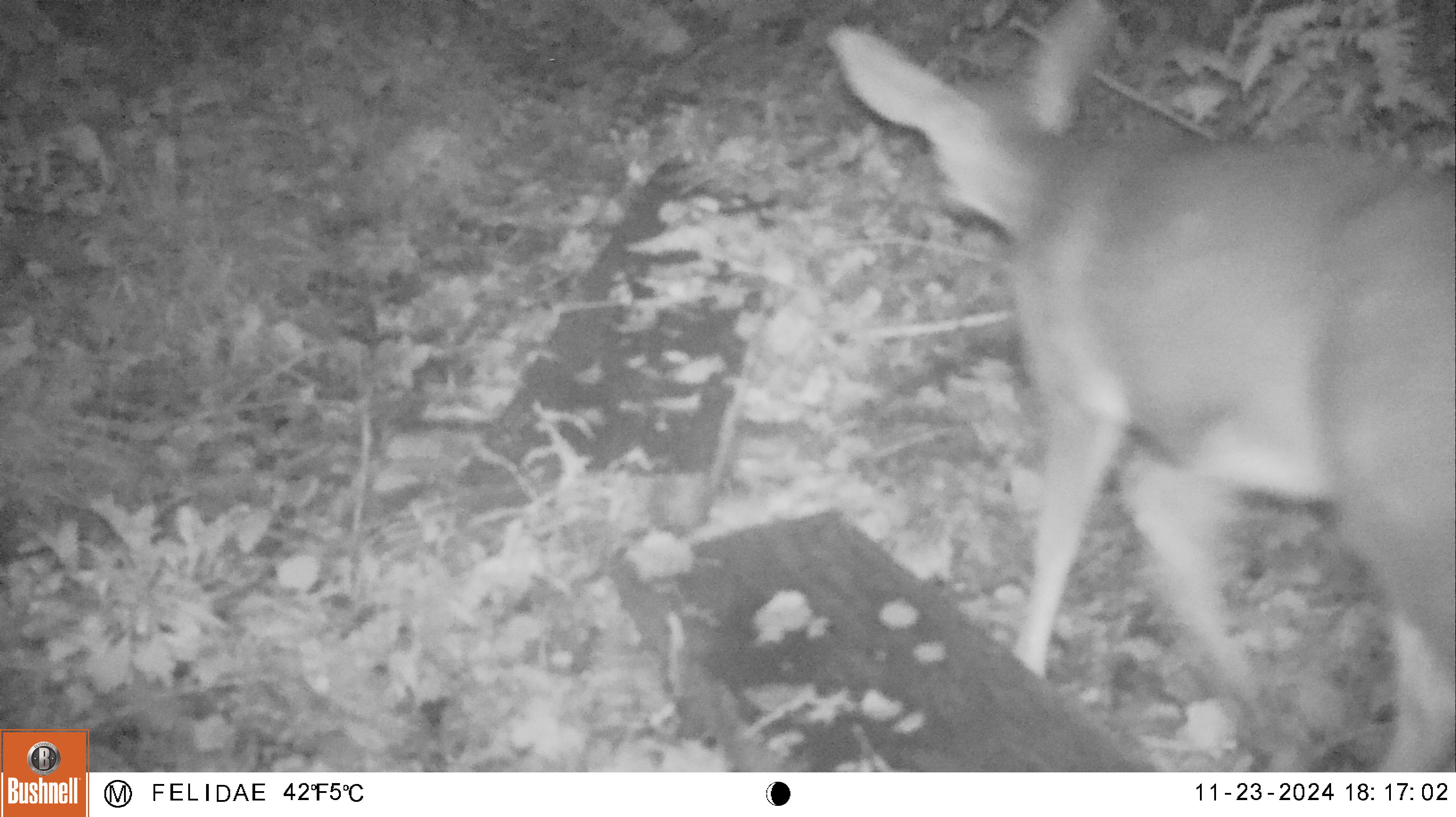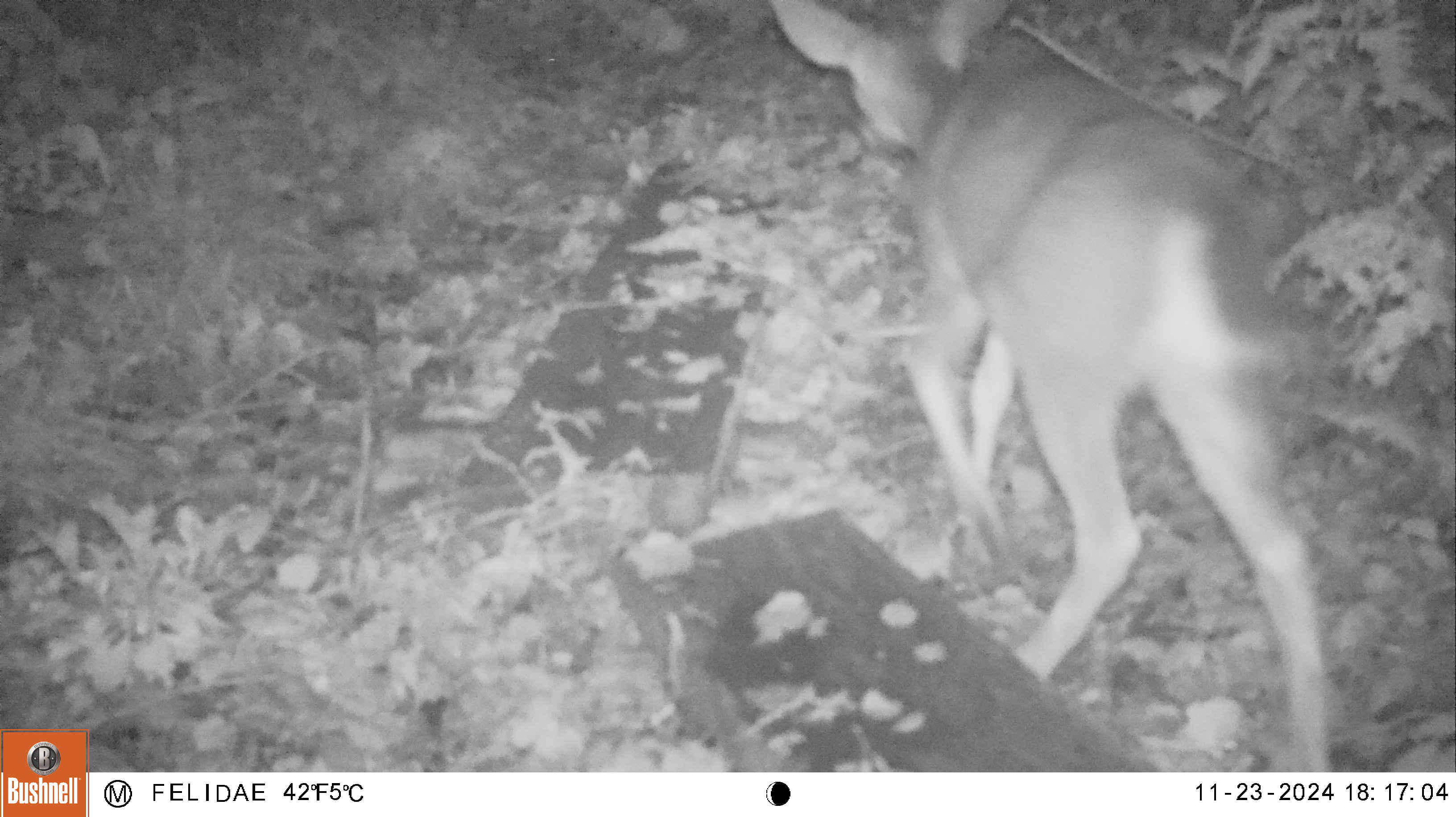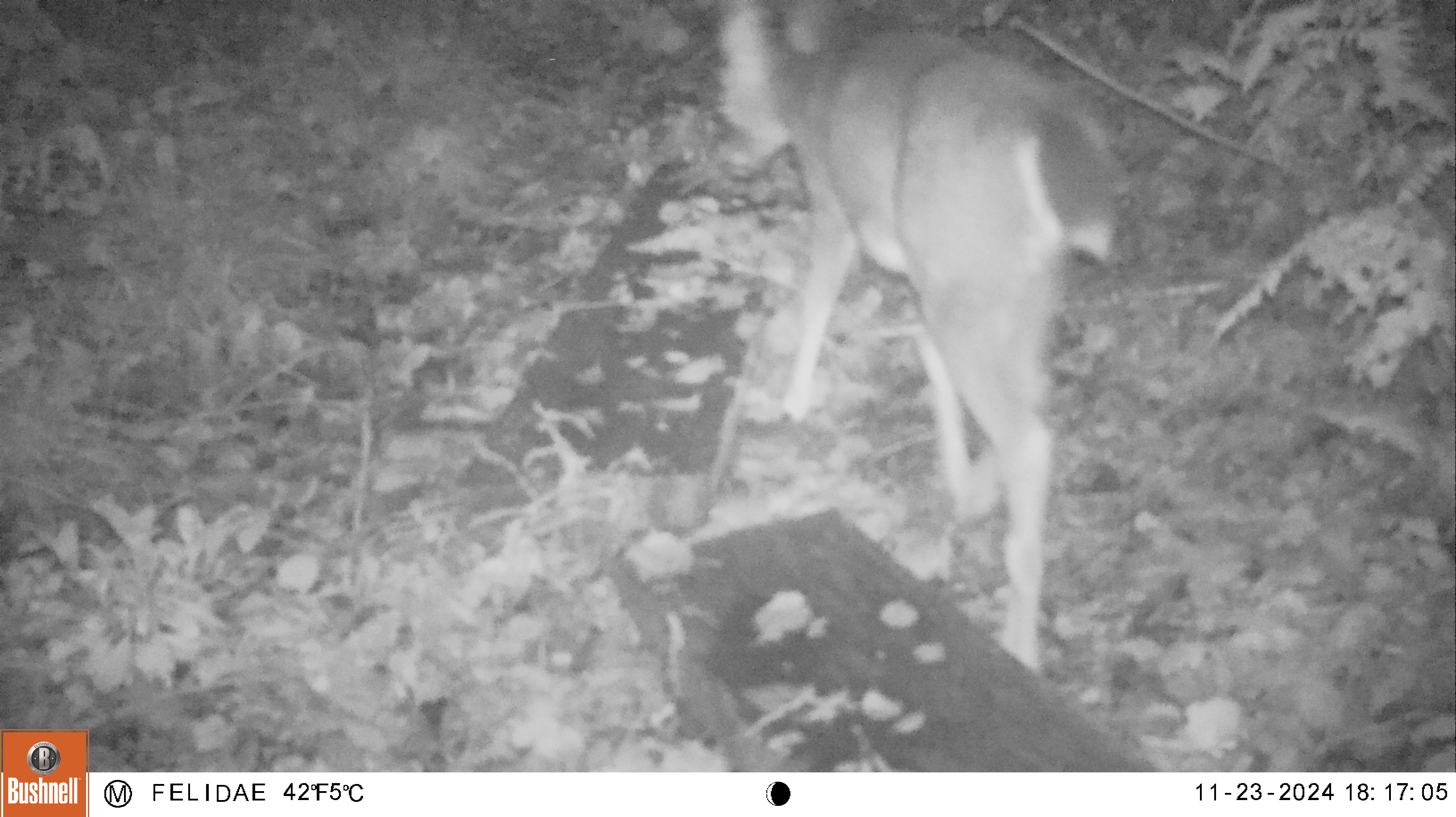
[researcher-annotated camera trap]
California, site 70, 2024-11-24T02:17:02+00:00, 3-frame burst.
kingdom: Animalia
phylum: Chordata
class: Mammalia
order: Artiodactyla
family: Cervidae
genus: Odocoileus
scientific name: Odocoileus hemionus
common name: mule deer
Mule deer (Odocoileus hemionus).